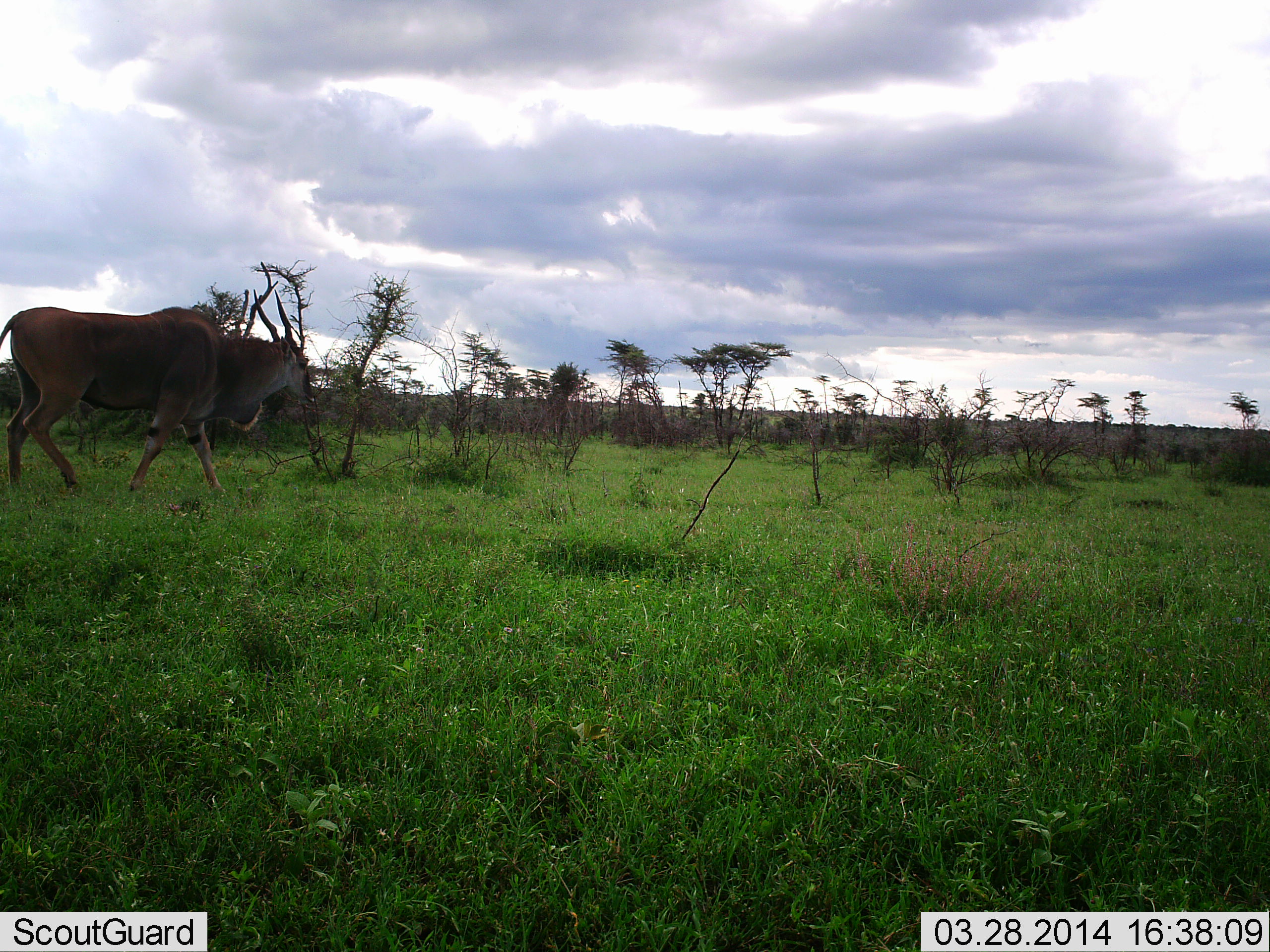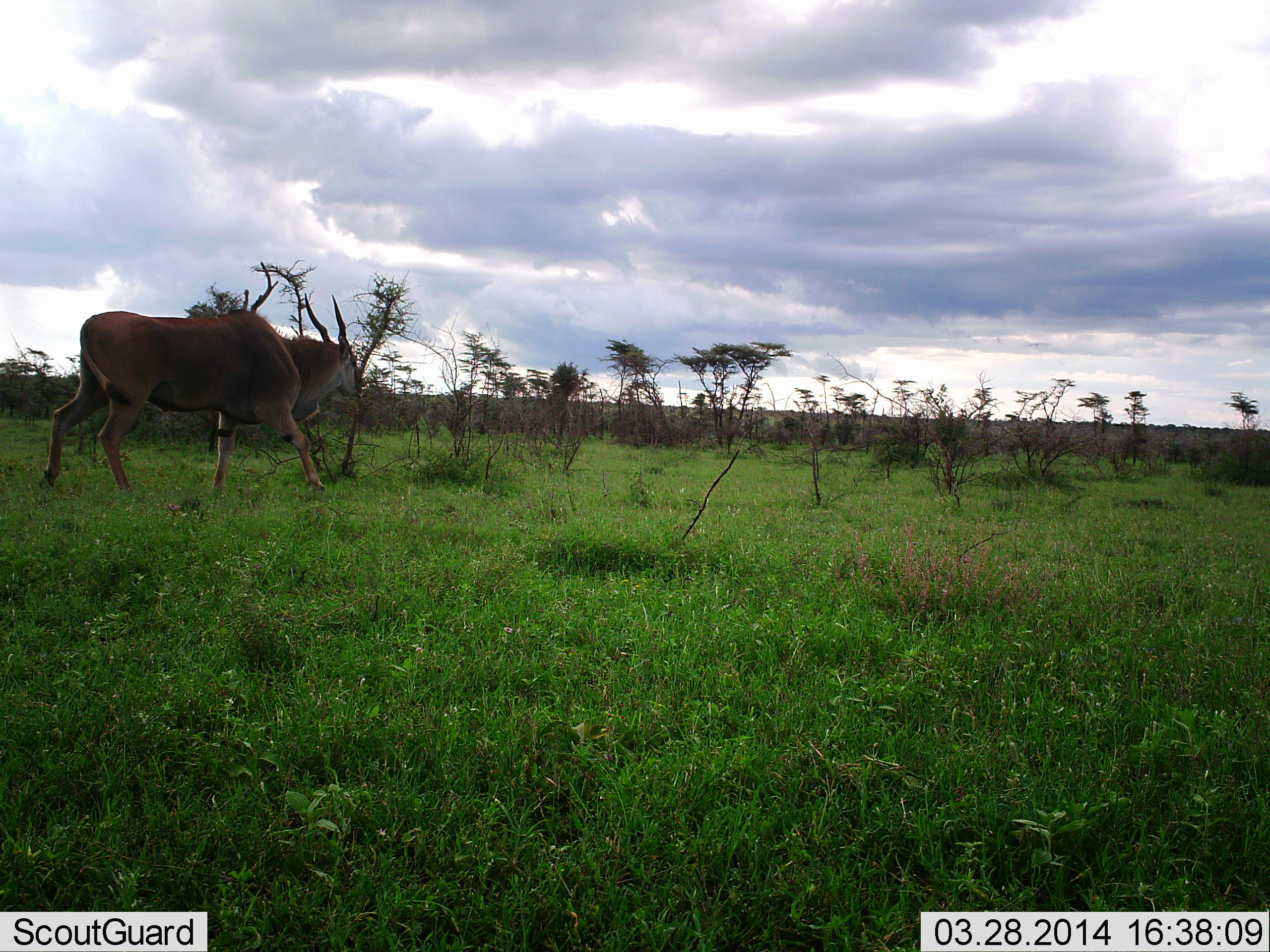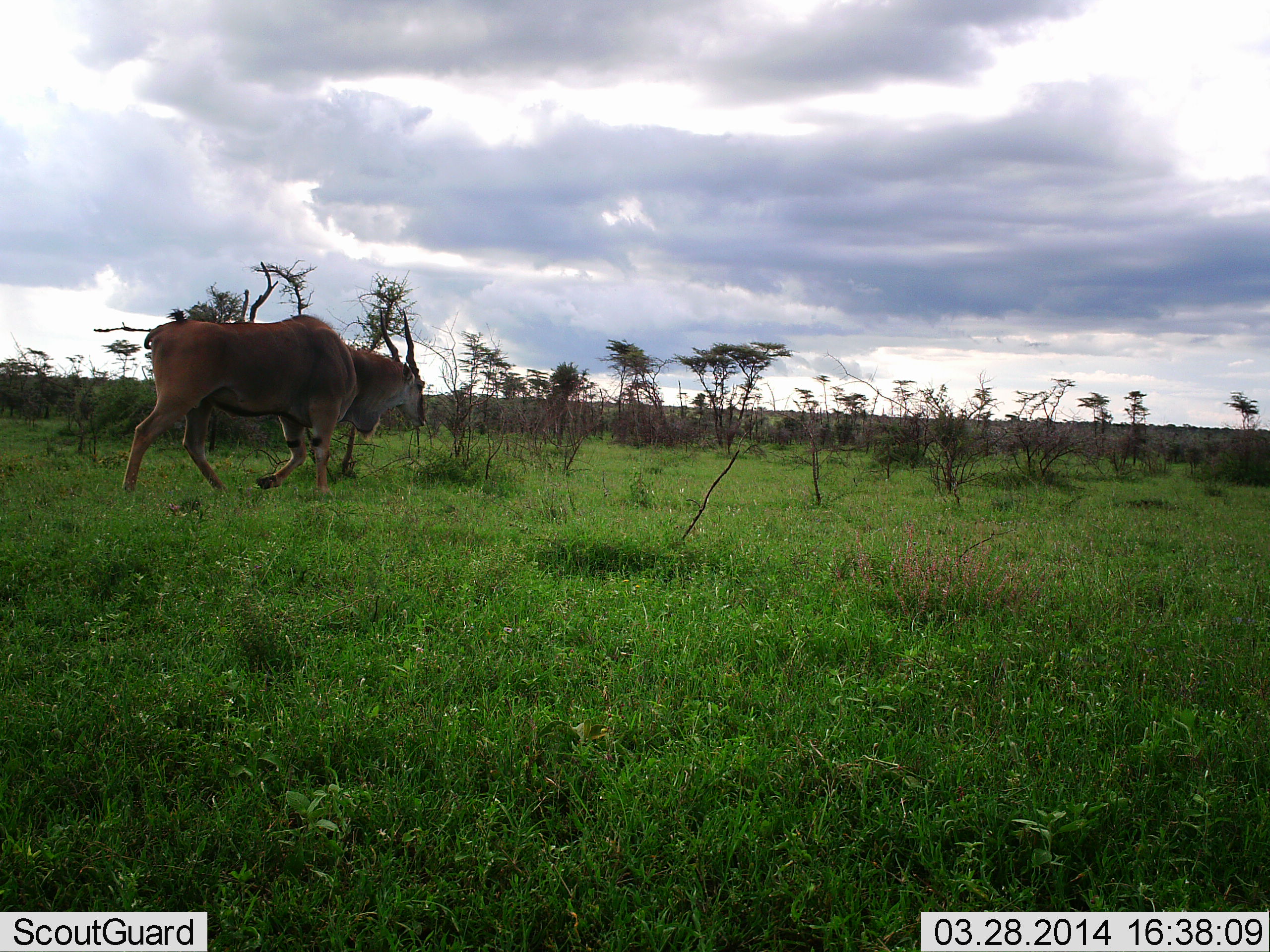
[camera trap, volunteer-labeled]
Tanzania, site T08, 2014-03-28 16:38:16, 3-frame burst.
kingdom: Animalia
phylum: Chordata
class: Mammalia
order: Artiodactyla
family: Bovidae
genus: Tragelaphus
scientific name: Tragelaphus oryx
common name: eland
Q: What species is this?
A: Eland (Tragelaphus oryx).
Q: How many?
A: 1.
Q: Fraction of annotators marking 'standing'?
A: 0%.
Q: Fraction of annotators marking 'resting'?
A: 0%.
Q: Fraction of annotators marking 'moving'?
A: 100%.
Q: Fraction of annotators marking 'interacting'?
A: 0%.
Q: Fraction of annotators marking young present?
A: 0%.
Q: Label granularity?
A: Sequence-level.